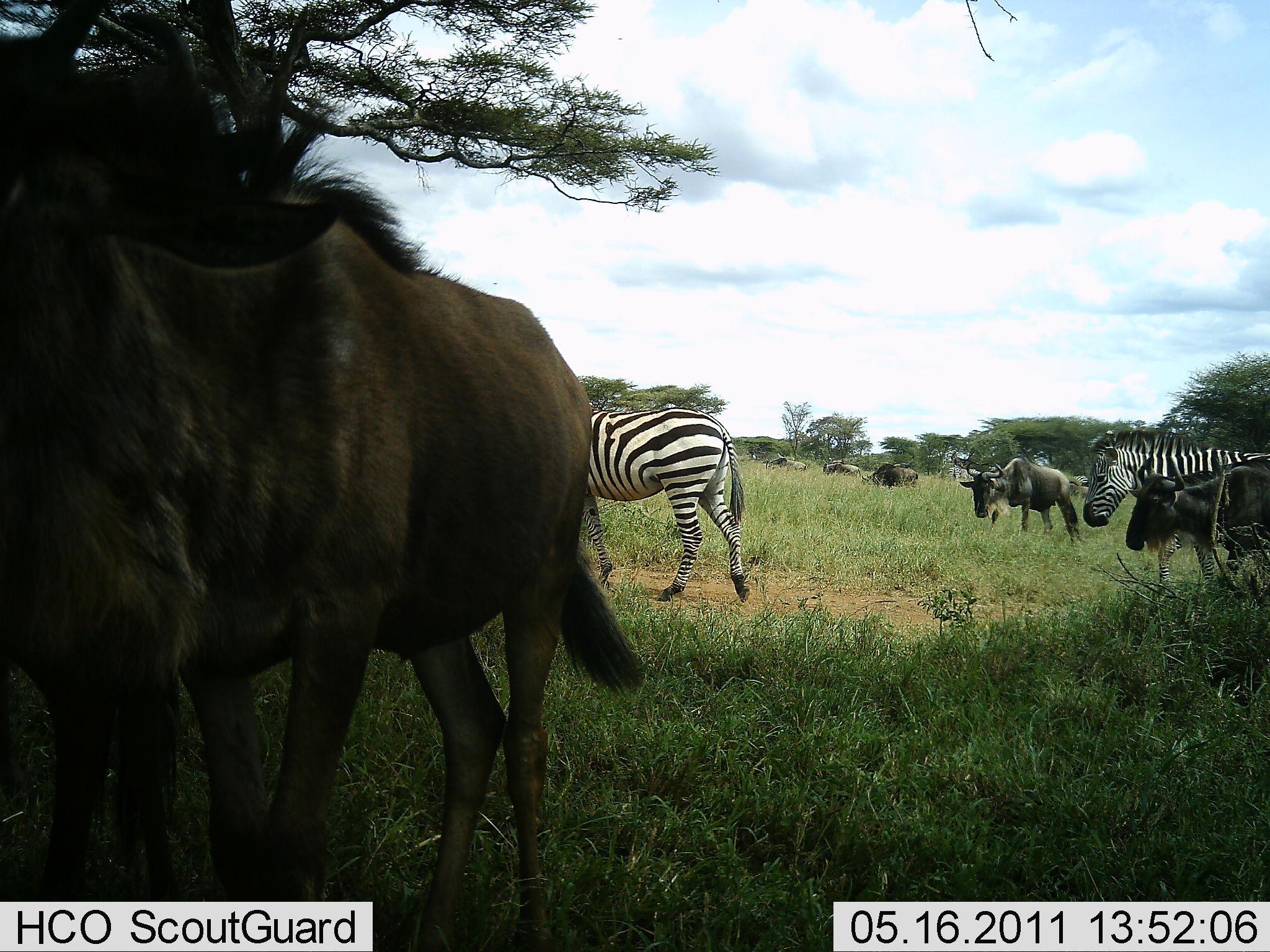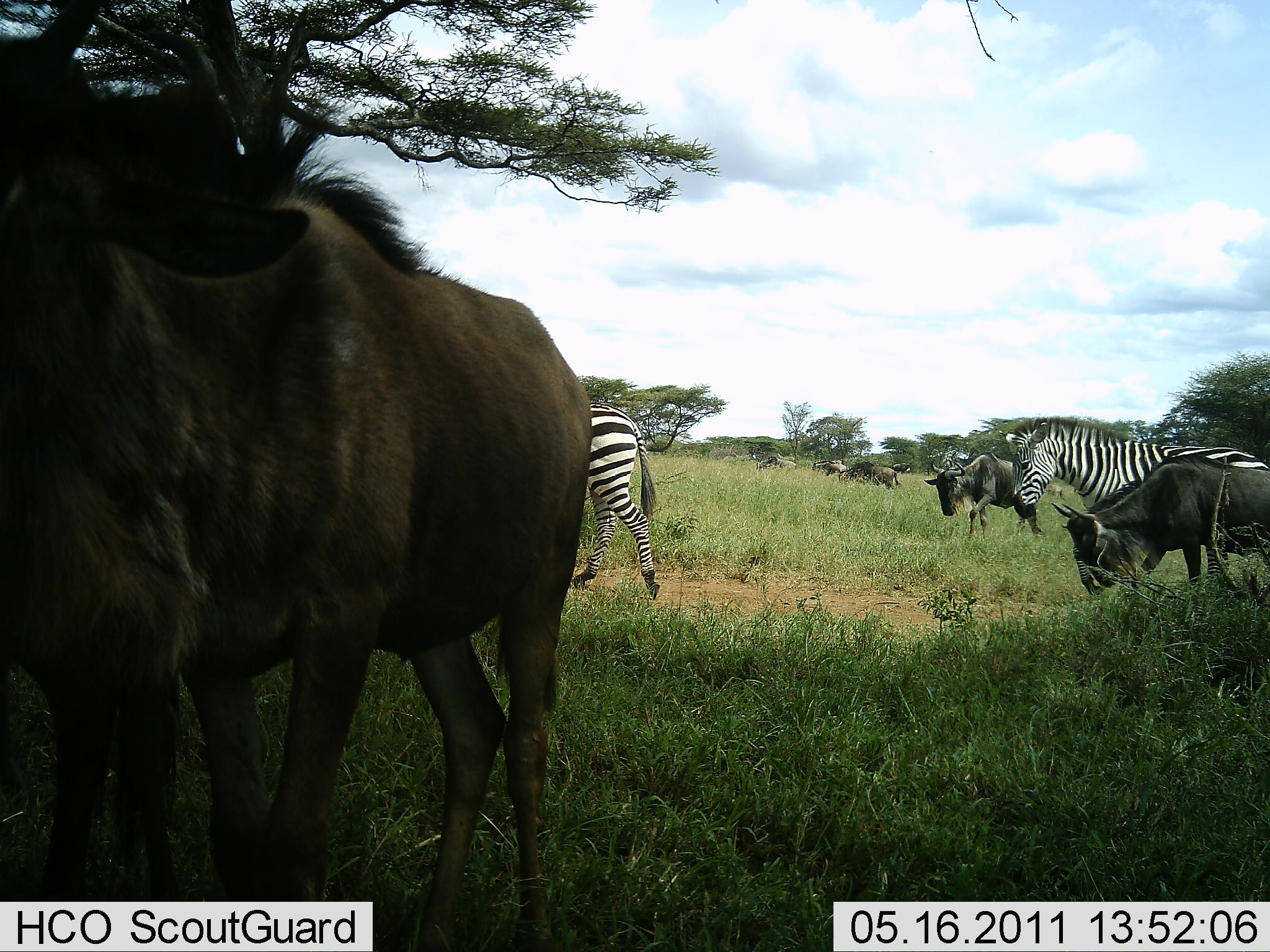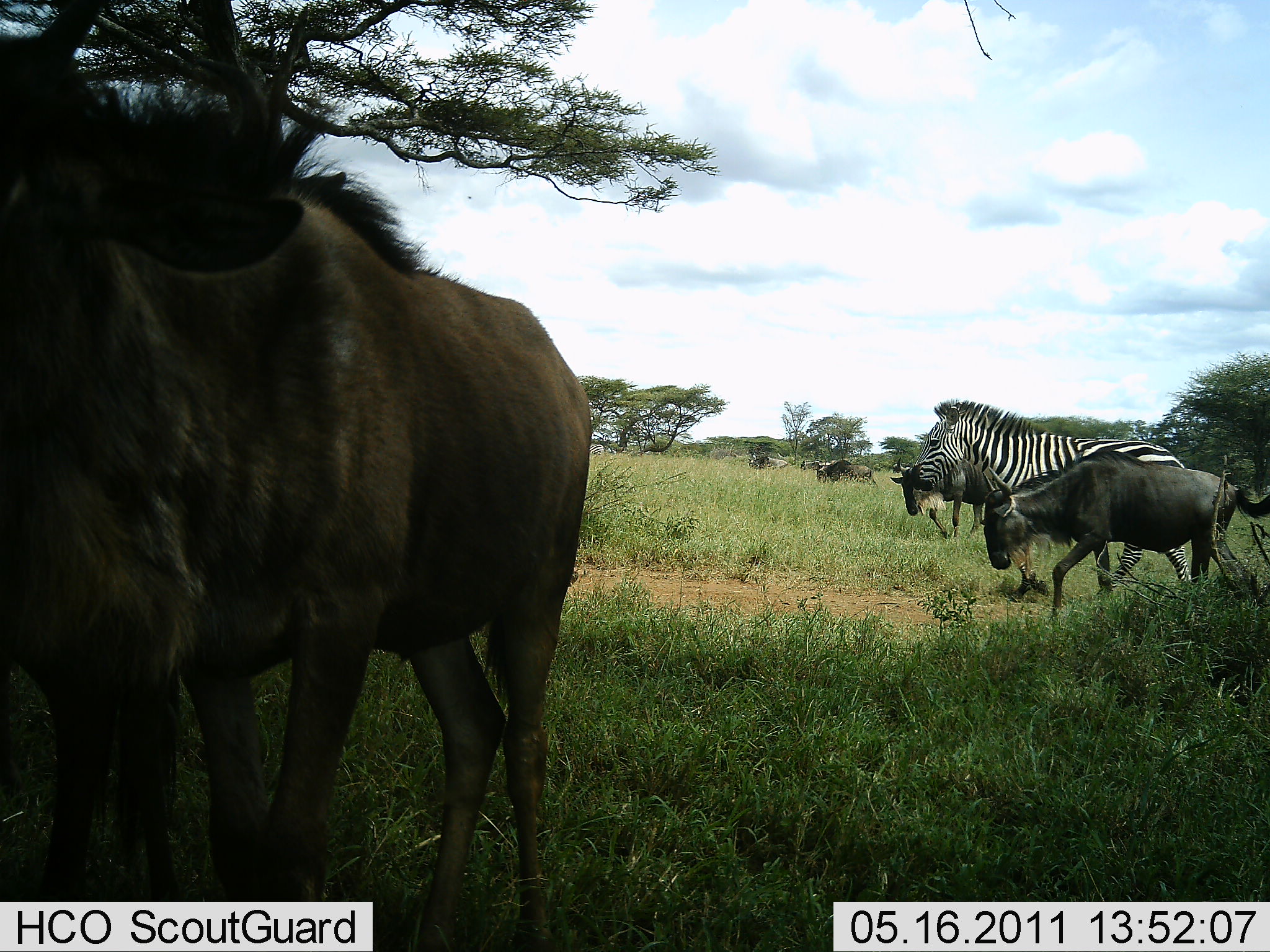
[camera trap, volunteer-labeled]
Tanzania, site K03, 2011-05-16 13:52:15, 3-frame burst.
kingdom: Animalia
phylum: Chordata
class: Mammalia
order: Artiodactyla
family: Bovidae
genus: Connochaetes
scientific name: Connochaetes taurinus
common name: blue wildebeest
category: wildebeest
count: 6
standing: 30%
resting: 10%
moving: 90%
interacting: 0%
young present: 0%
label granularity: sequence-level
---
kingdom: Animalia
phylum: Chordata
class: Mammalia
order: Perissodactyla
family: Equidae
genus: Equus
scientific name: Equus quagga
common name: plains zebra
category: zebra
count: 2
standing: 9%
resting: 0%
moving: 82%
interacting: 0%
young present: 0%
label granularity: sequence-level